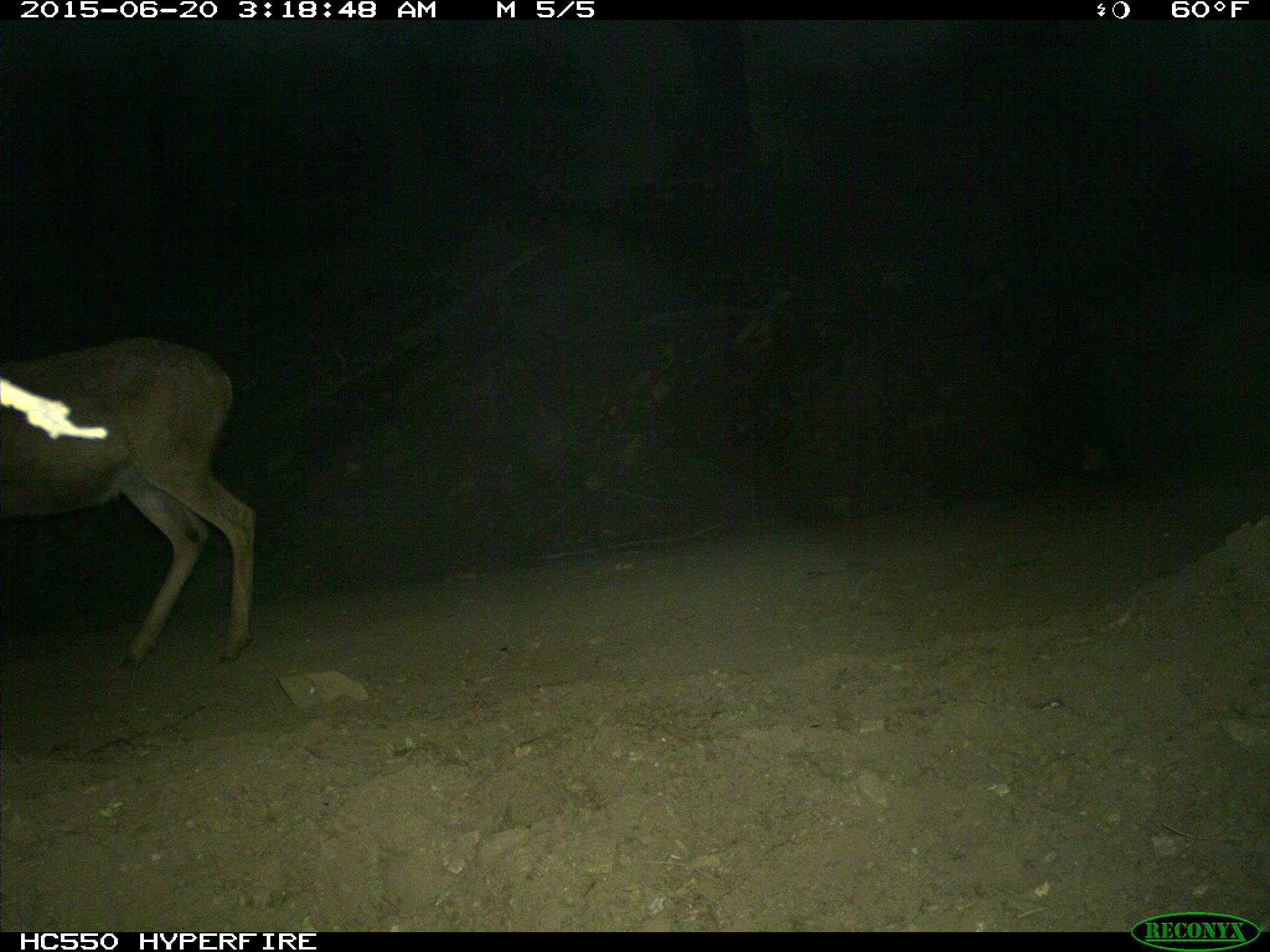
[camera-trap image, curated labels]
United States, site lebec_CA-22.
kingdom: Animalia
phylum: Chordata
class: Mammalia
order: Artiodactyla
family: Cervidae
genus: Odocoileus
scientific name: Odocoileus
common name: deer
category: unidentified deer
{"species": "unidentified deer (deer) (Odocoileus)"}